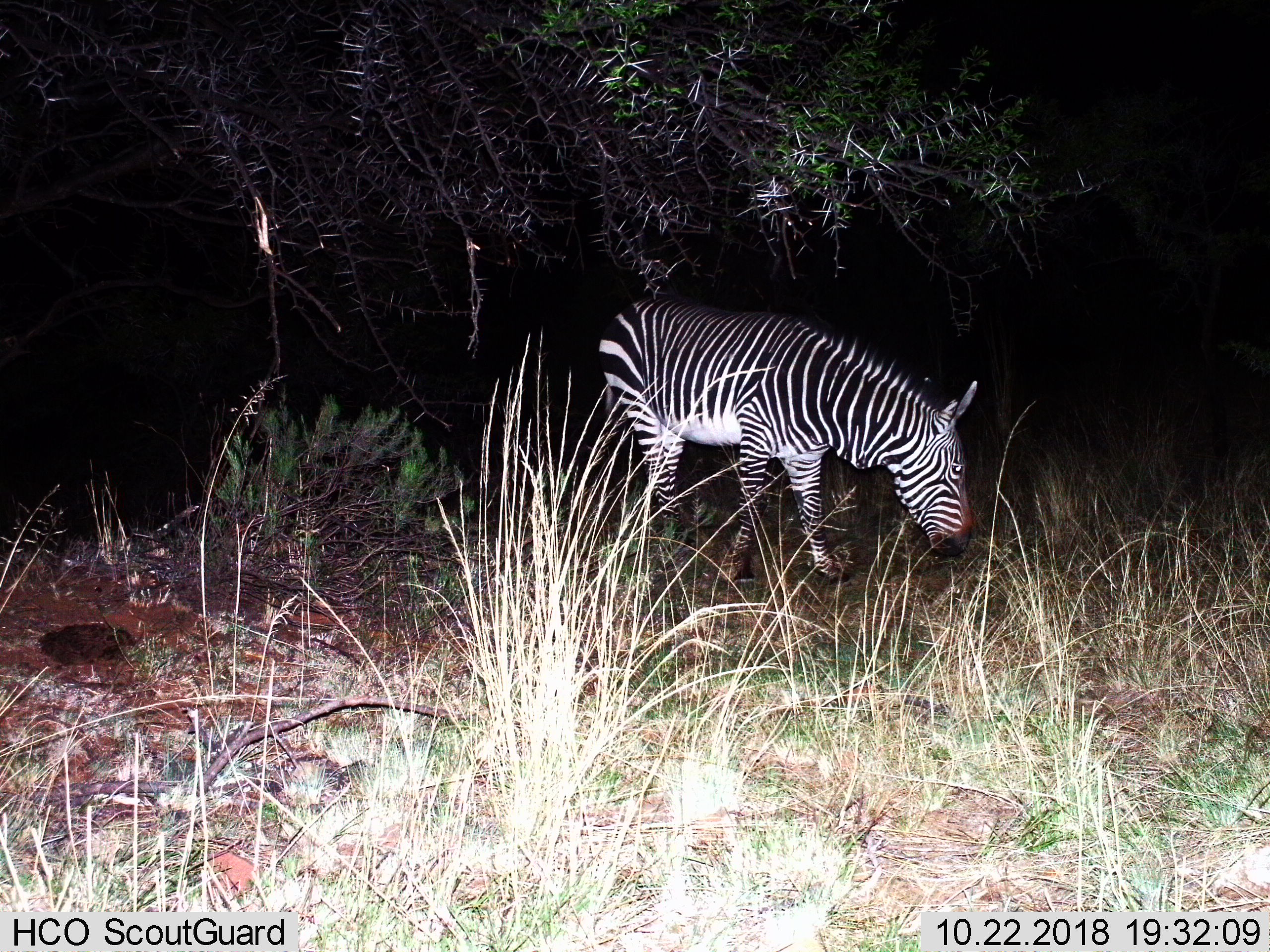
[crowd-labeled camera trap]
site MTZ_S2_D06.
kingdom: Animalia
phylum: Chordata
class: Mammalia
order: Perissodactyla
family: Equidae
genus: Equus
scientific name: Equus zebra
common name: mountain zebra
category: zebramountain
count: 1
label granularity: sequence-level